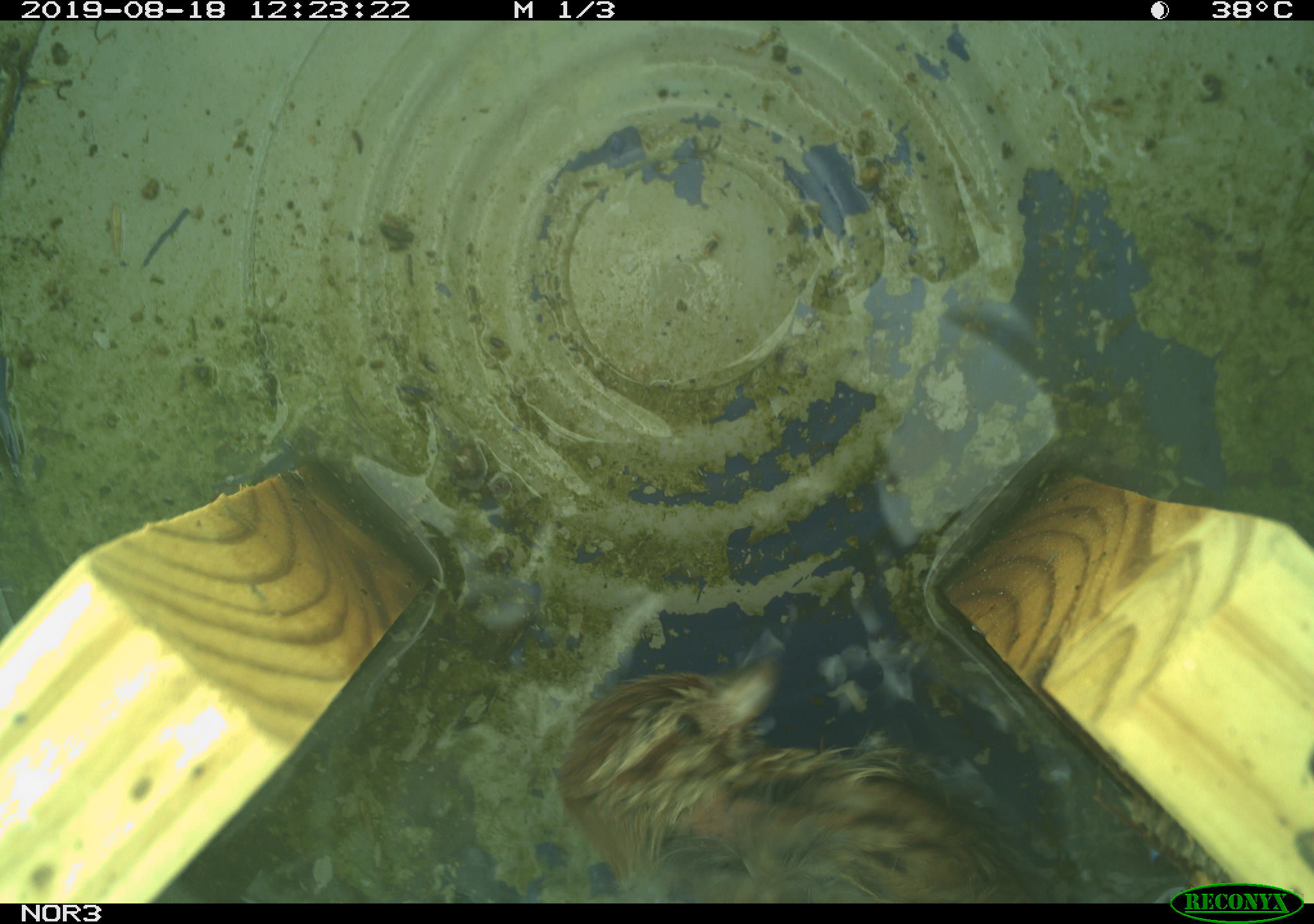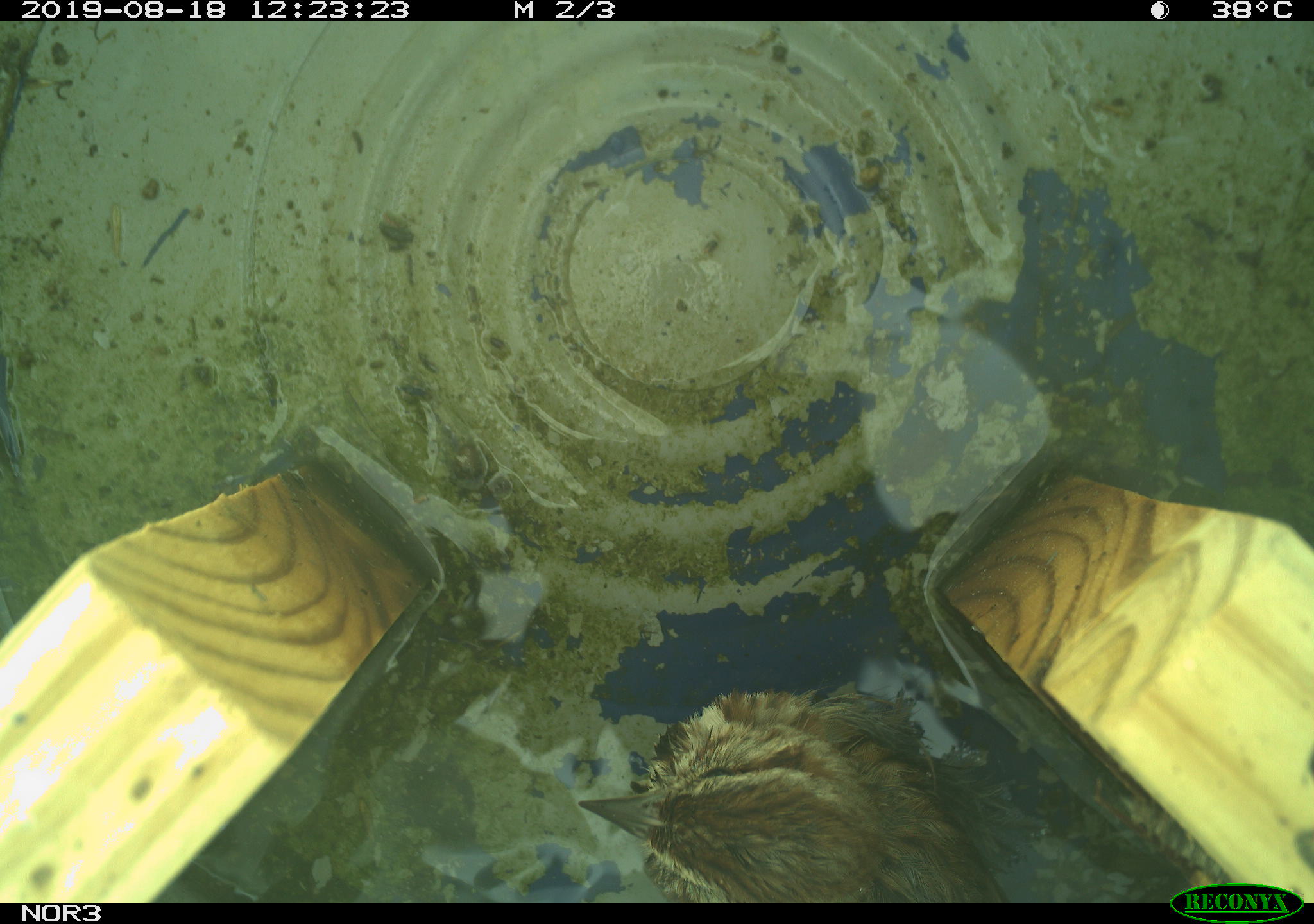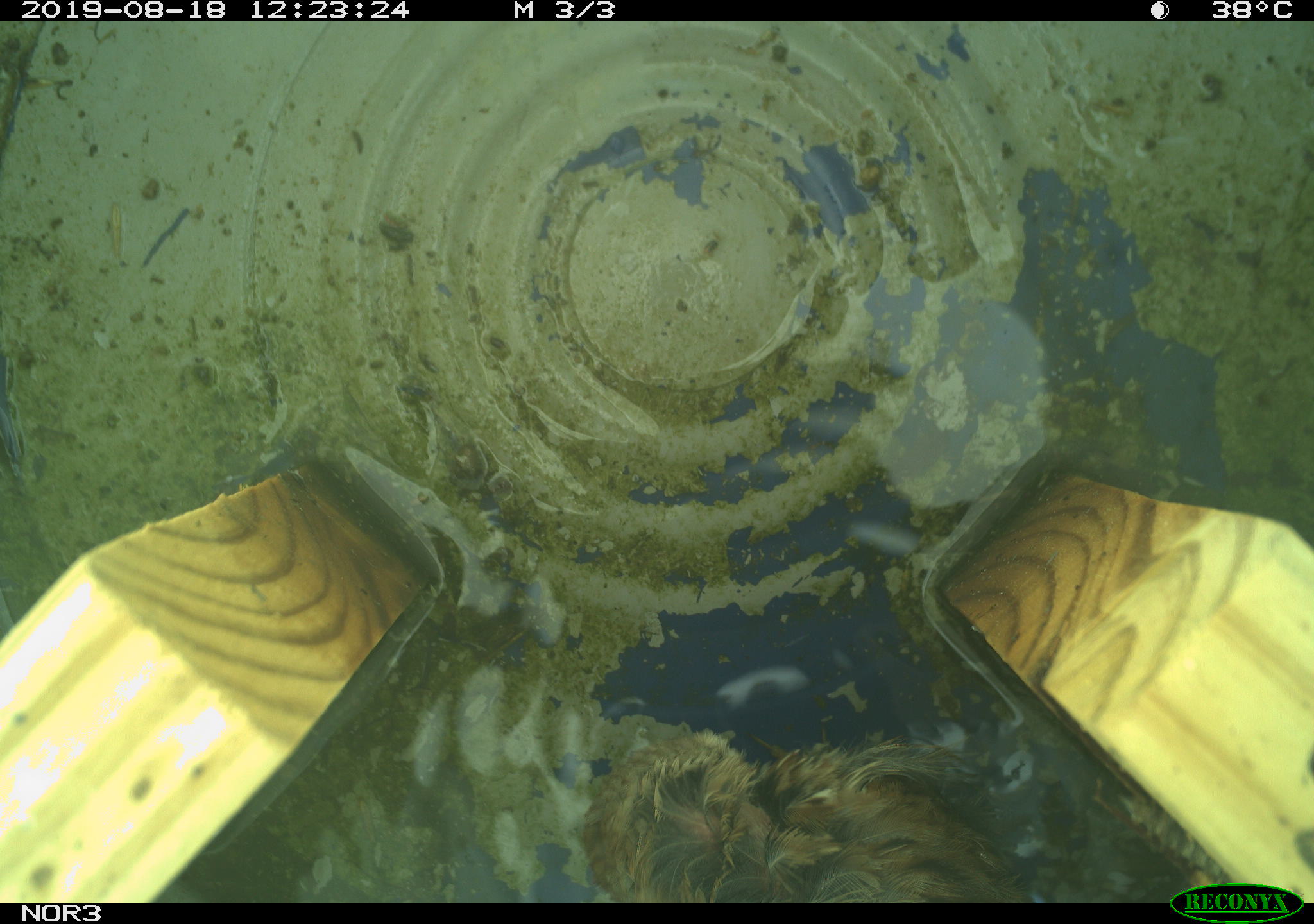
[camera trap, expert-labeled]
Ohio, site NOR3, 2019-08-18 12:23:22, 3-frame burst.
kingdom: Animalia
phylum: Chordata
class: Aves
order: Passeriformes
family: Passerellidae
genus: Melospiza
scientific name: Melospiza melodia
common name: song sparrow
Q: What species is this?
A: Song sparrow (Melospiza melodia).